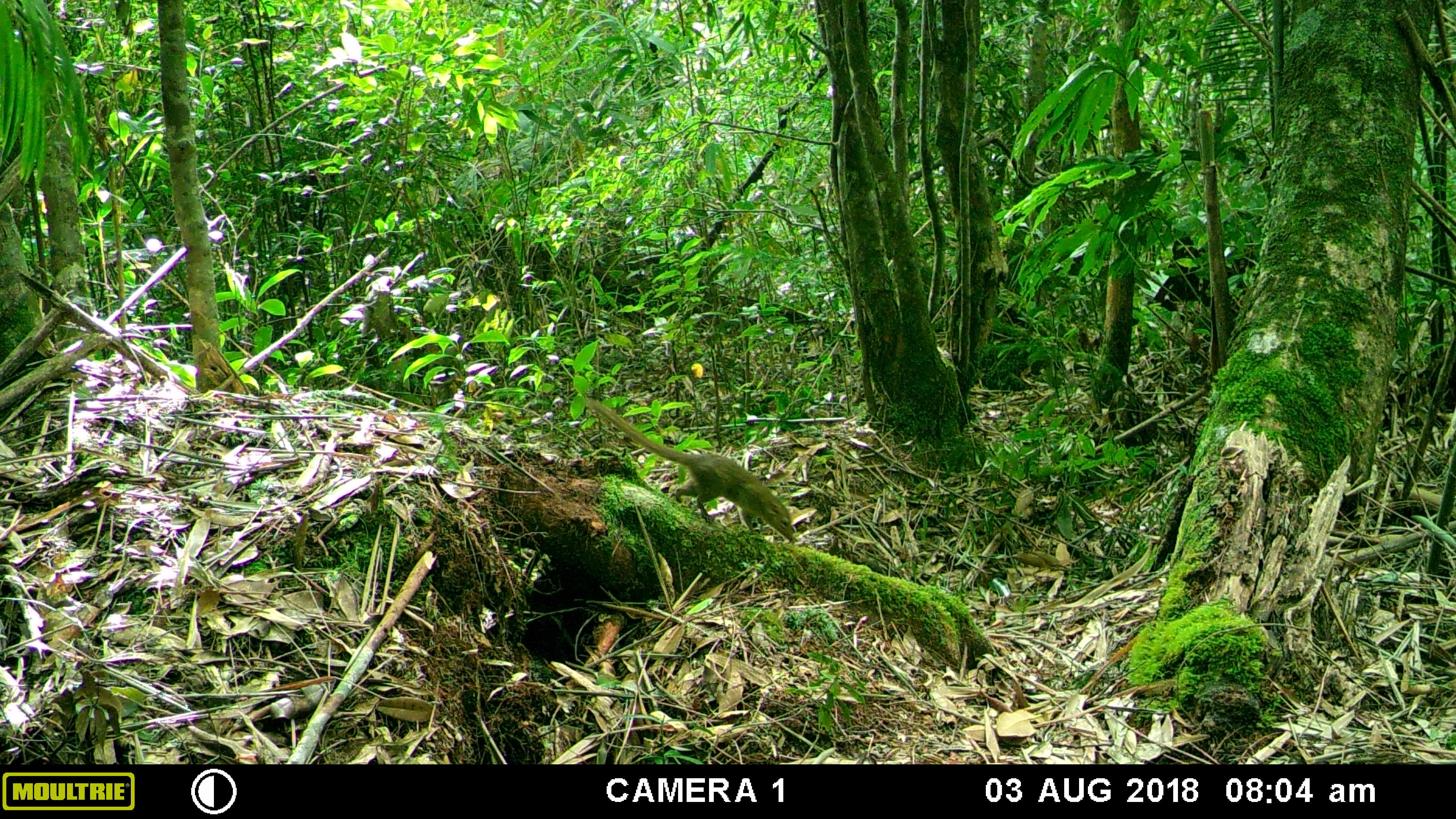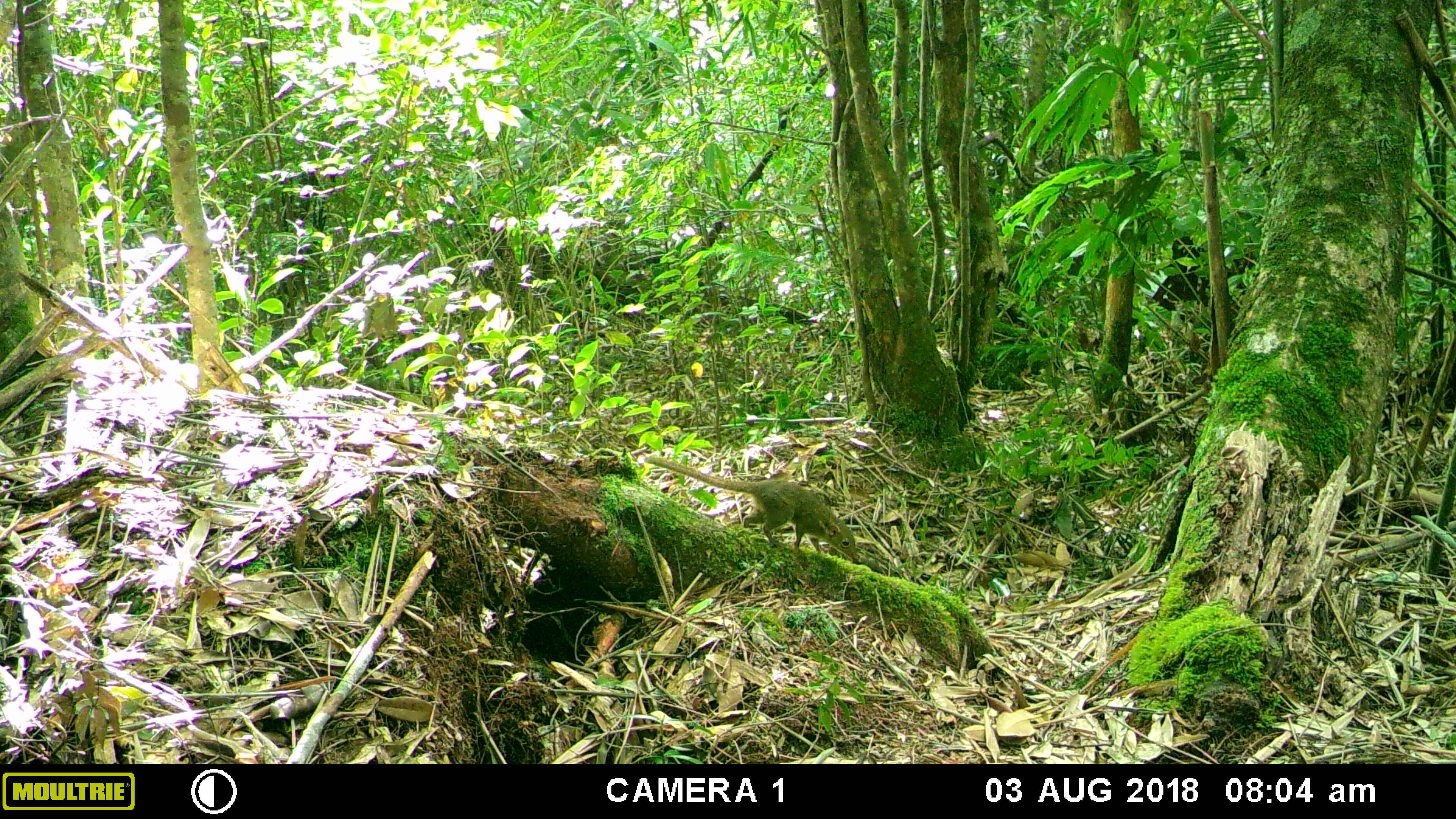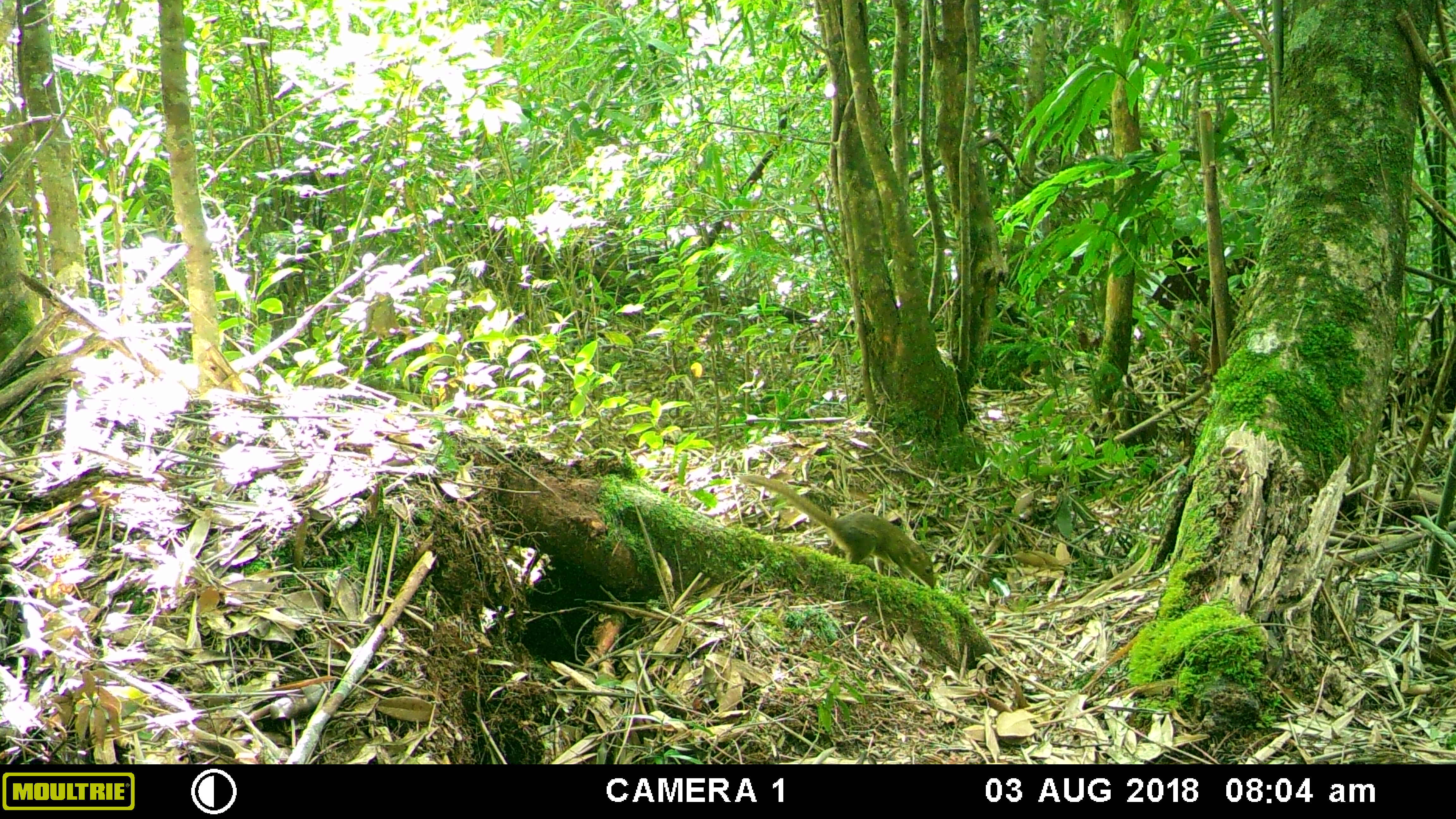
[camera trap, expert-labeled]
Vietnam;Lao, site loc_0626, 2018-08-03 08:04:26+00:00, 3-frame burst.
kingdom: Animalia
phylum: Chordata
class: Mammalia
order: Scandentia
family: Tupaiidae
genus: Tupaia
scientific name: Tupaia belangeri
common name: northern treeshrew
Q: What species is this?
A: Northern treeshrew (Tupaia belangeri).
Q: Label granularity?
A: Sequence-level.